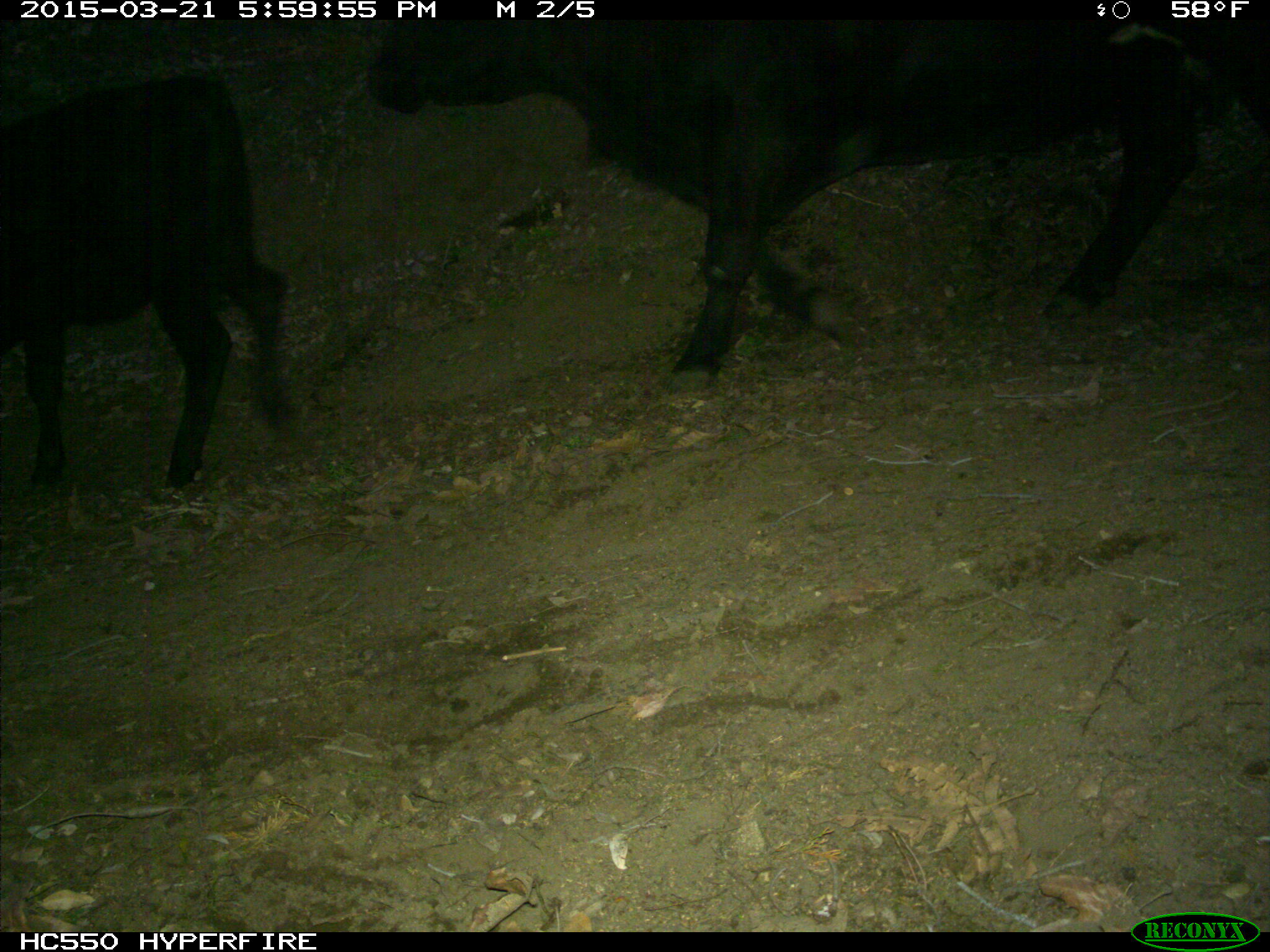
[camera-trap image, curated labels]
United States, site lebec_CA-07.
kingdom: Animalia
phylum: Chordata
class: Mammalia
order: Artiodactyla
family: Bovidae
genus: Bos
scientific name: Bos taurus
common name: domestic cow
Bos taurus (domestic cow).